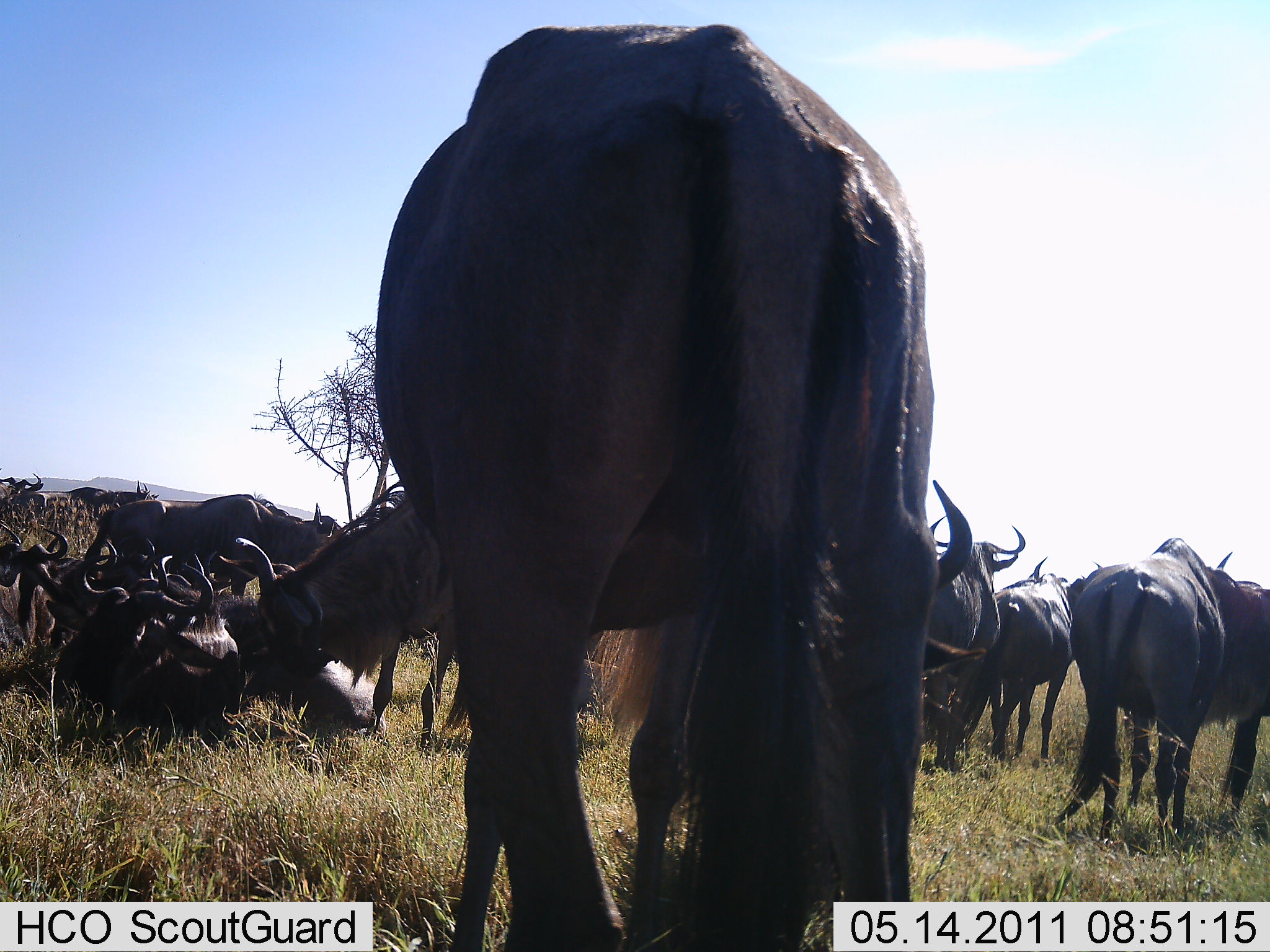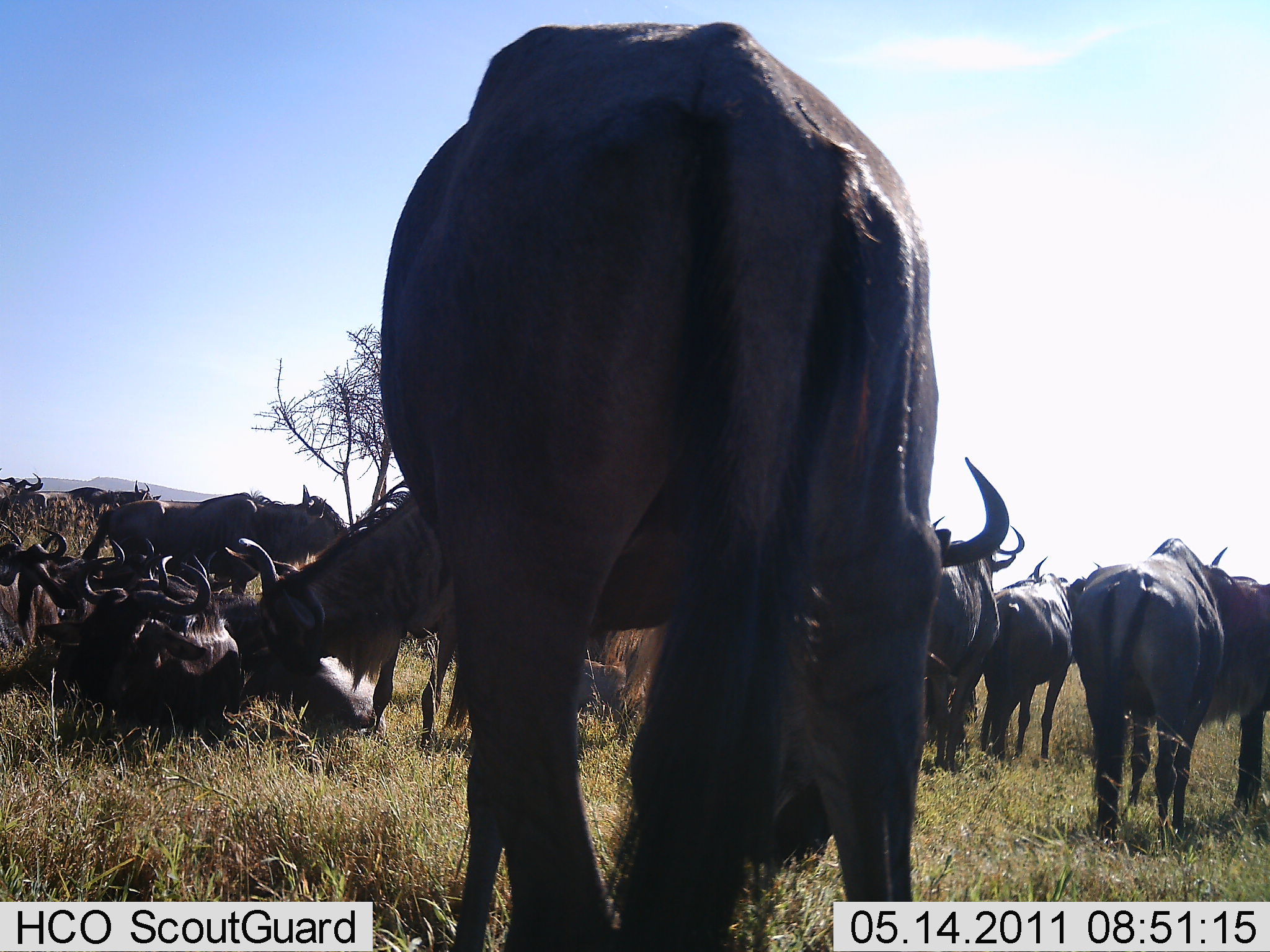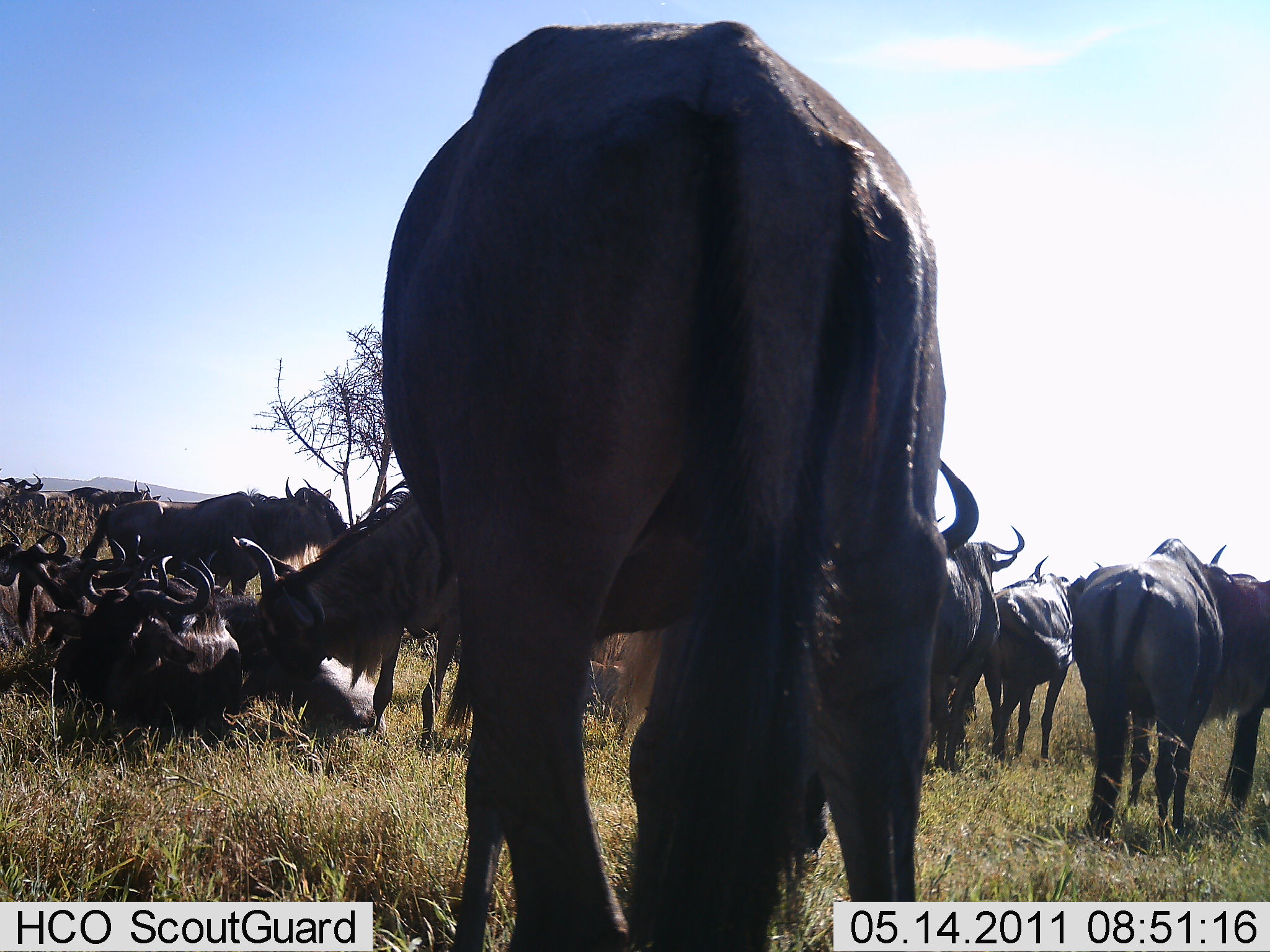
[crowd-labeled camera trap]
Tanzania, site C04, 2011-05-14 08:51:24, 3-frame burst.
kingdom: Animalia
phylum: Chordata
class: Mammalia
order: Artiodactyla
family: Bovidae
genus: Connochaetes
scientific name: Connochaetes taurinus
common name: blue wildebeest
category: wildebeest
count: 11-50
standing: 75%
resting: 92%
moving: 25%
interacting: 17%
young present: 0%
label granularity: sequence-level